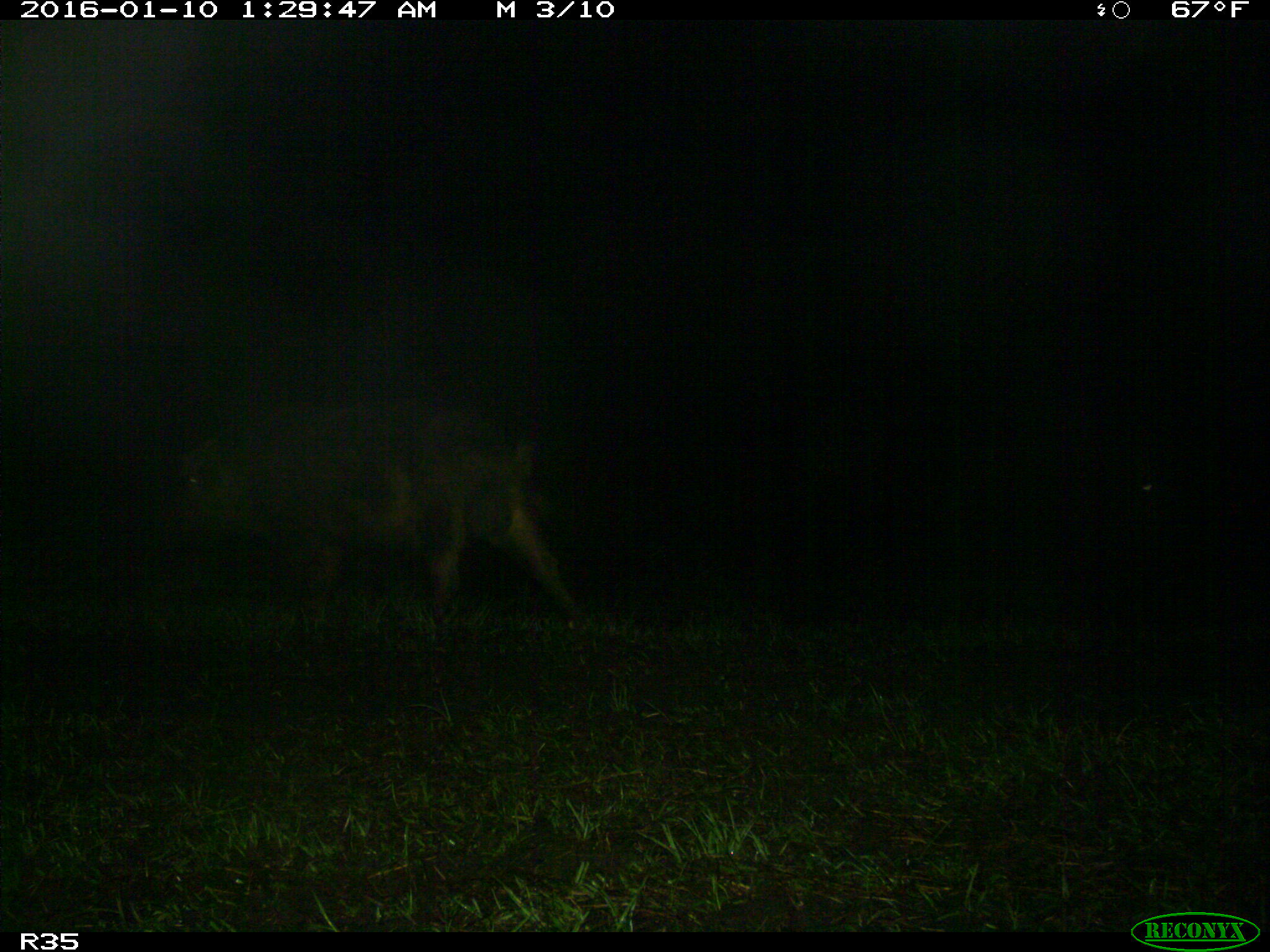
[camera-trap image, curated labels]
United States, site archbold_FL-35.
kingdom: Animalia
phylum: Chordata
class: Mammalia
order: Artiodactyla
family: Suidae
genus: Sus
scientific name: Sus scrofa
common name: wild boar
Sus scrofa (wild boar).